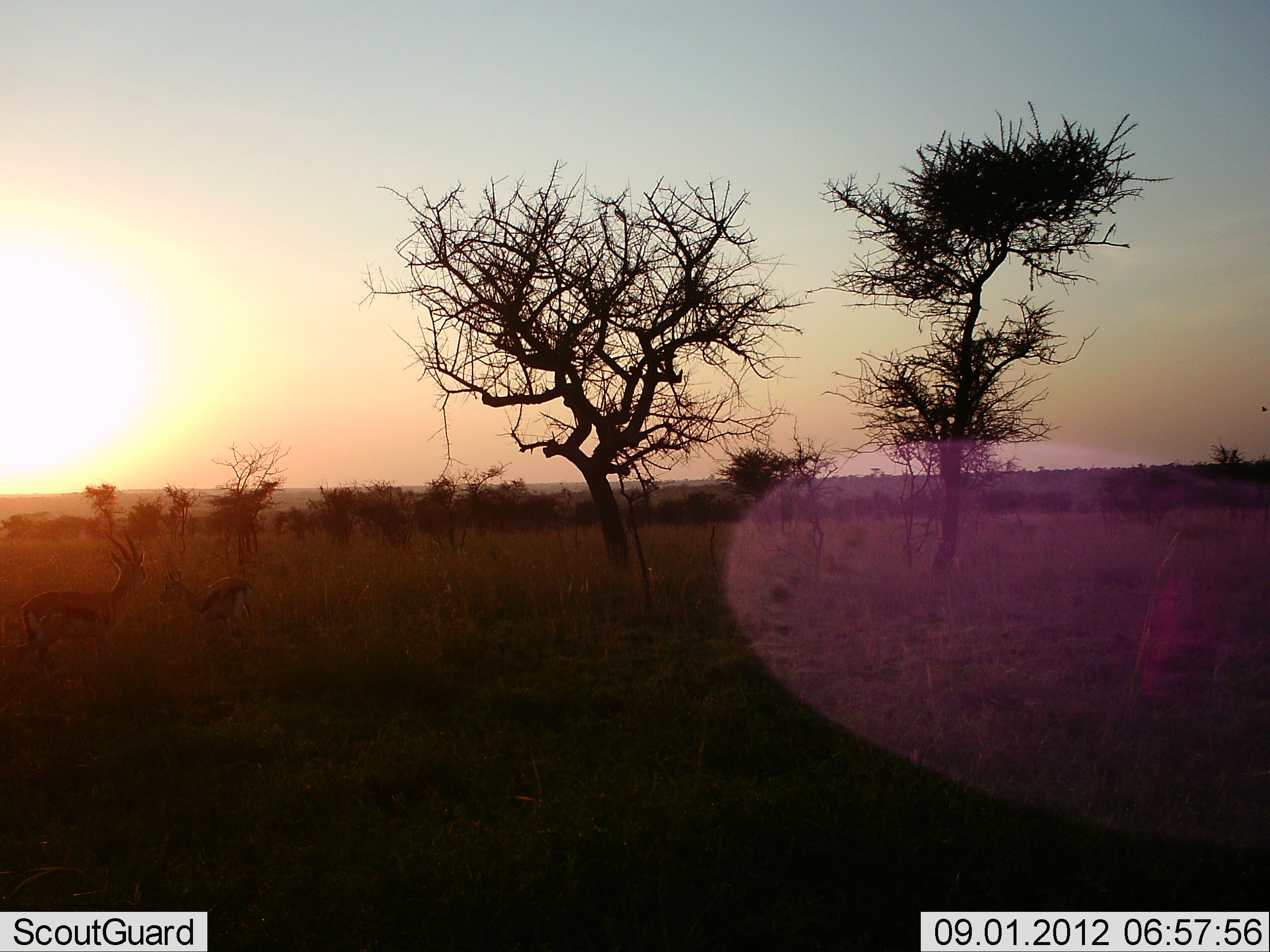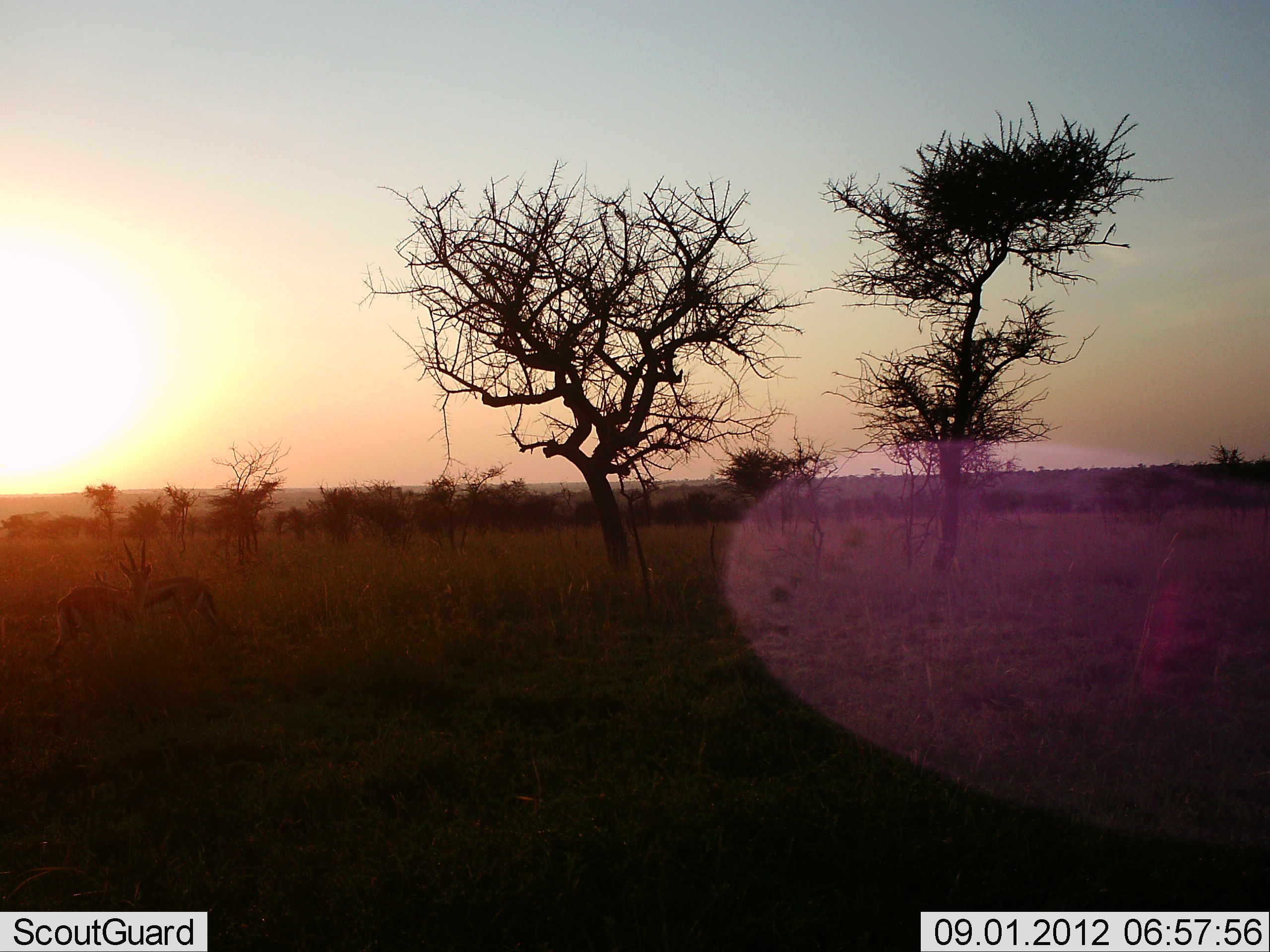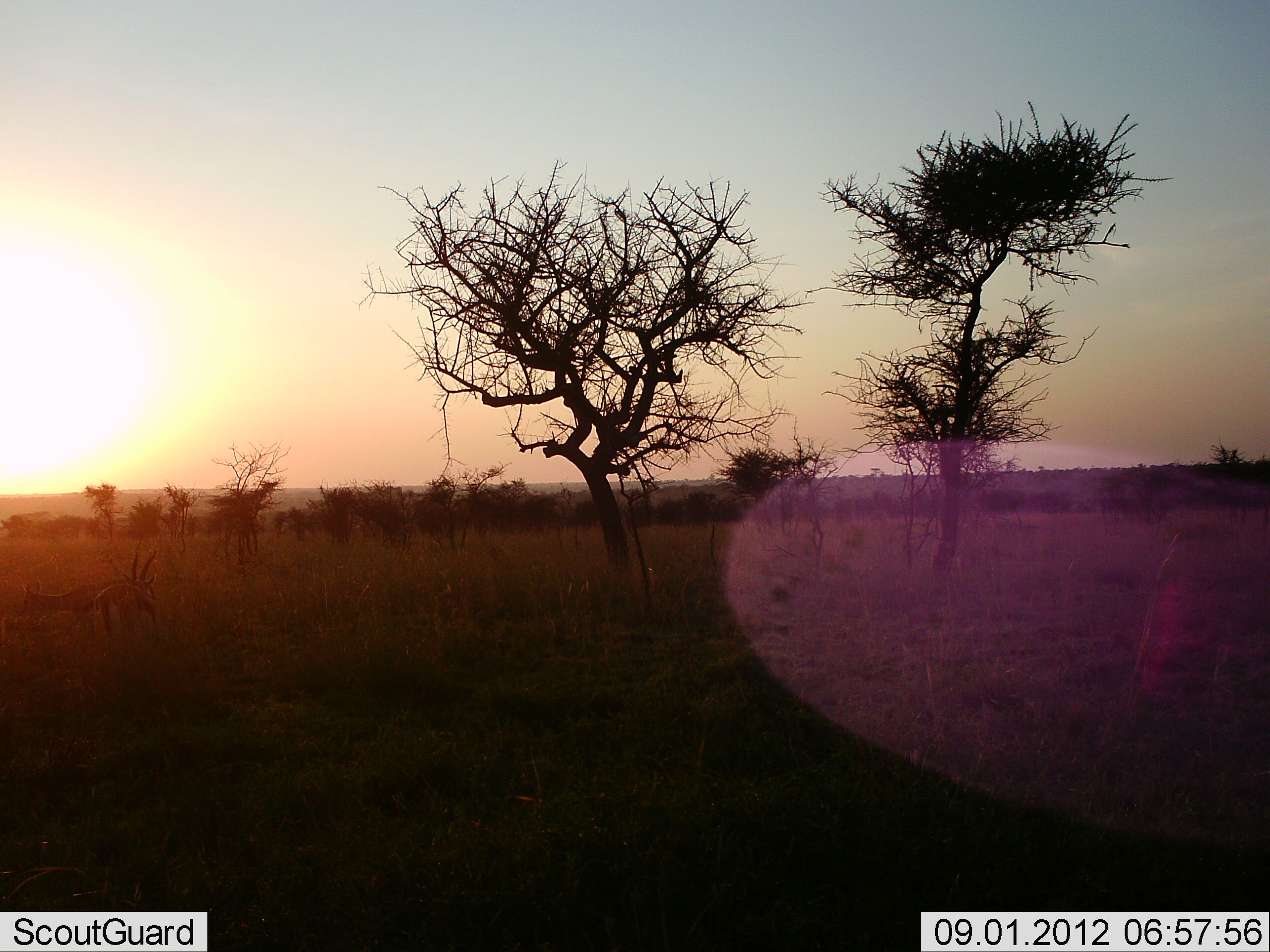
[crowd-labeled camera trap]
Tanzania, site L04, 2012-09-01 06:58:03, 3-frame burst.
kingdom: Animalia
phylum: Chordata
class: Mammalia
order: Artiodactyla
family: Bovidae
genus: Eudorcas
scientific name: Eudorcas thomsonii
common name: thomson's gazelle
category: gazellethomsons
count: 2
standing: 10%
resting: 0%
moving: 50%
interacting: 40%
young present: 0%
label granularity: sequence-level